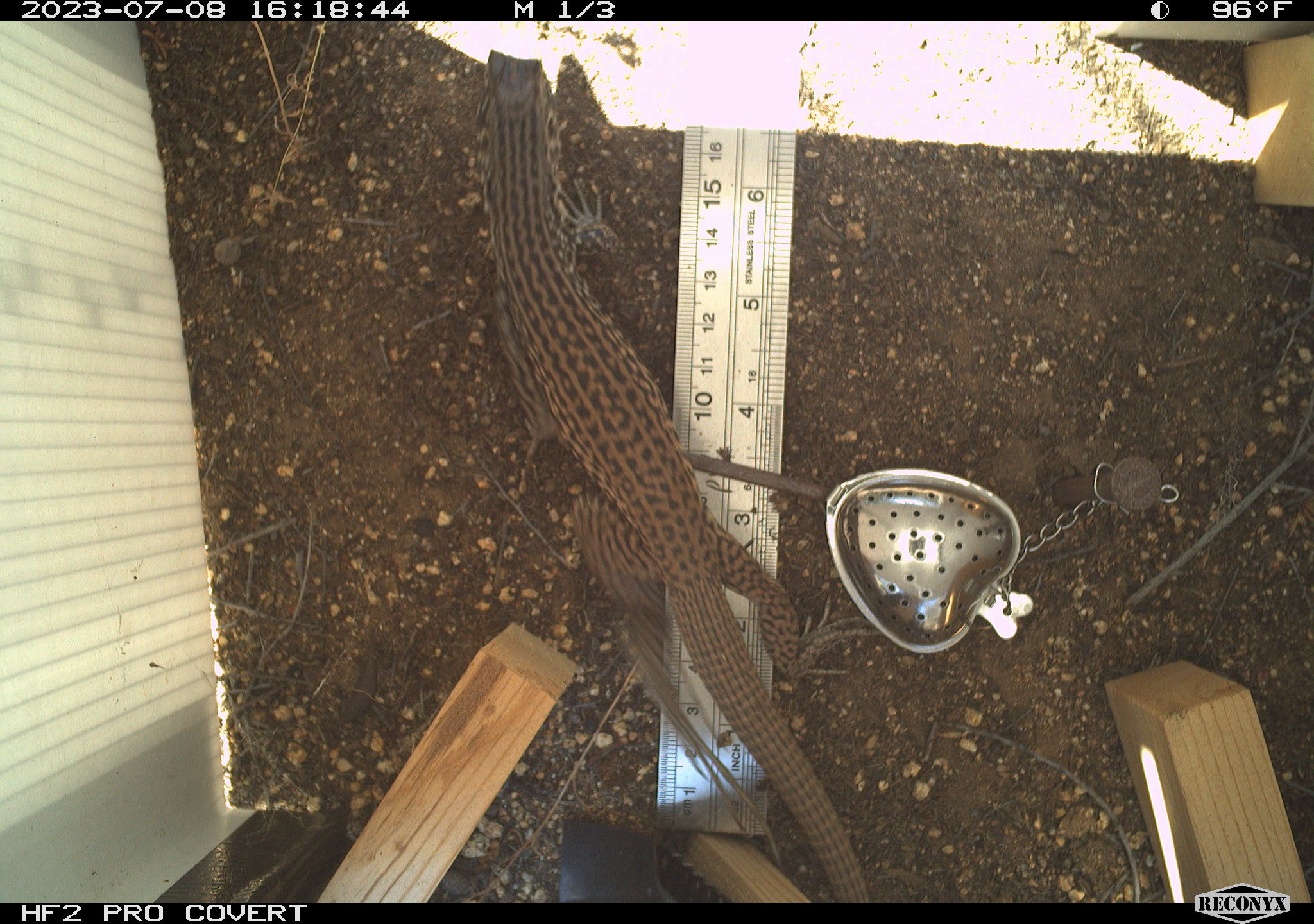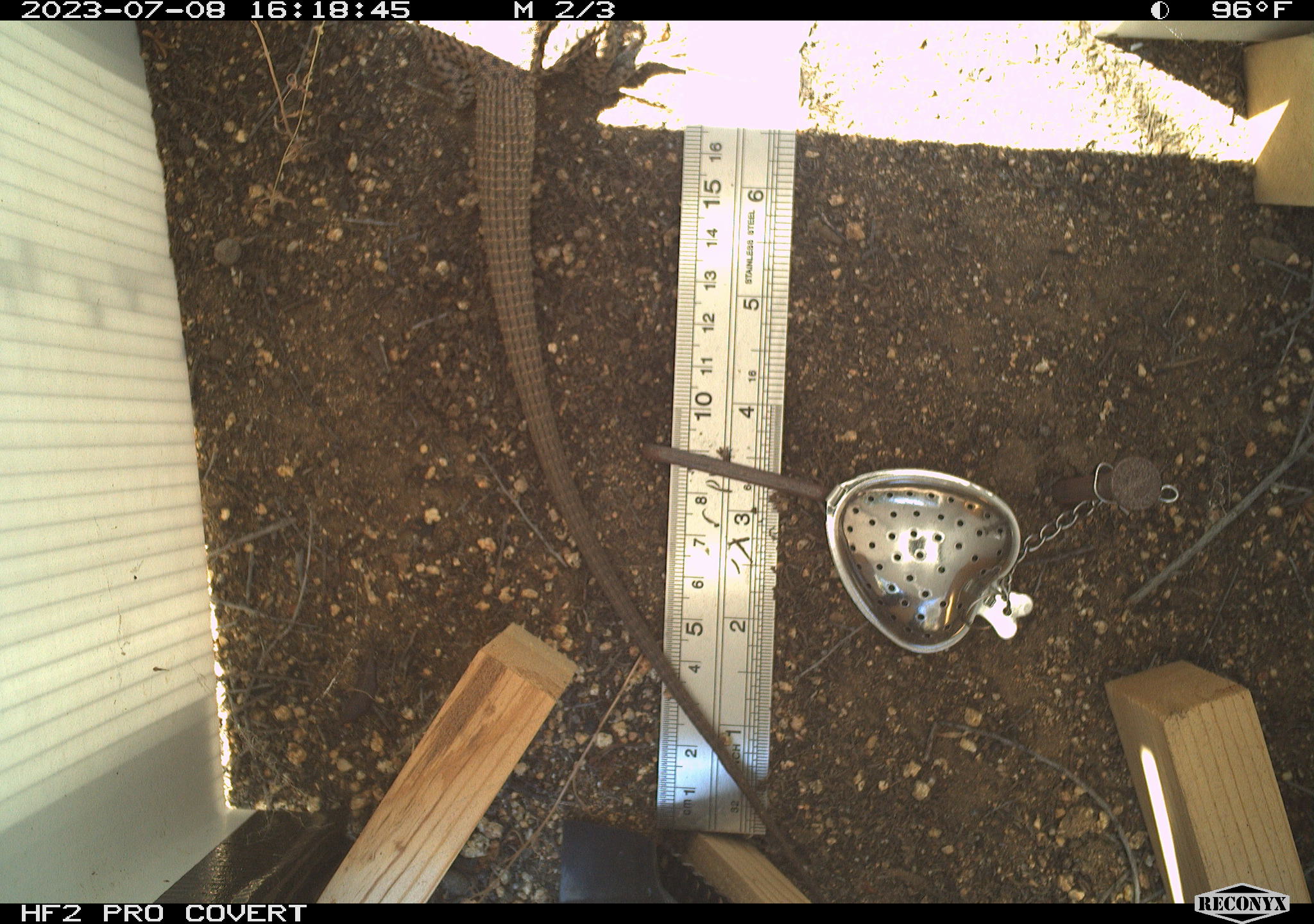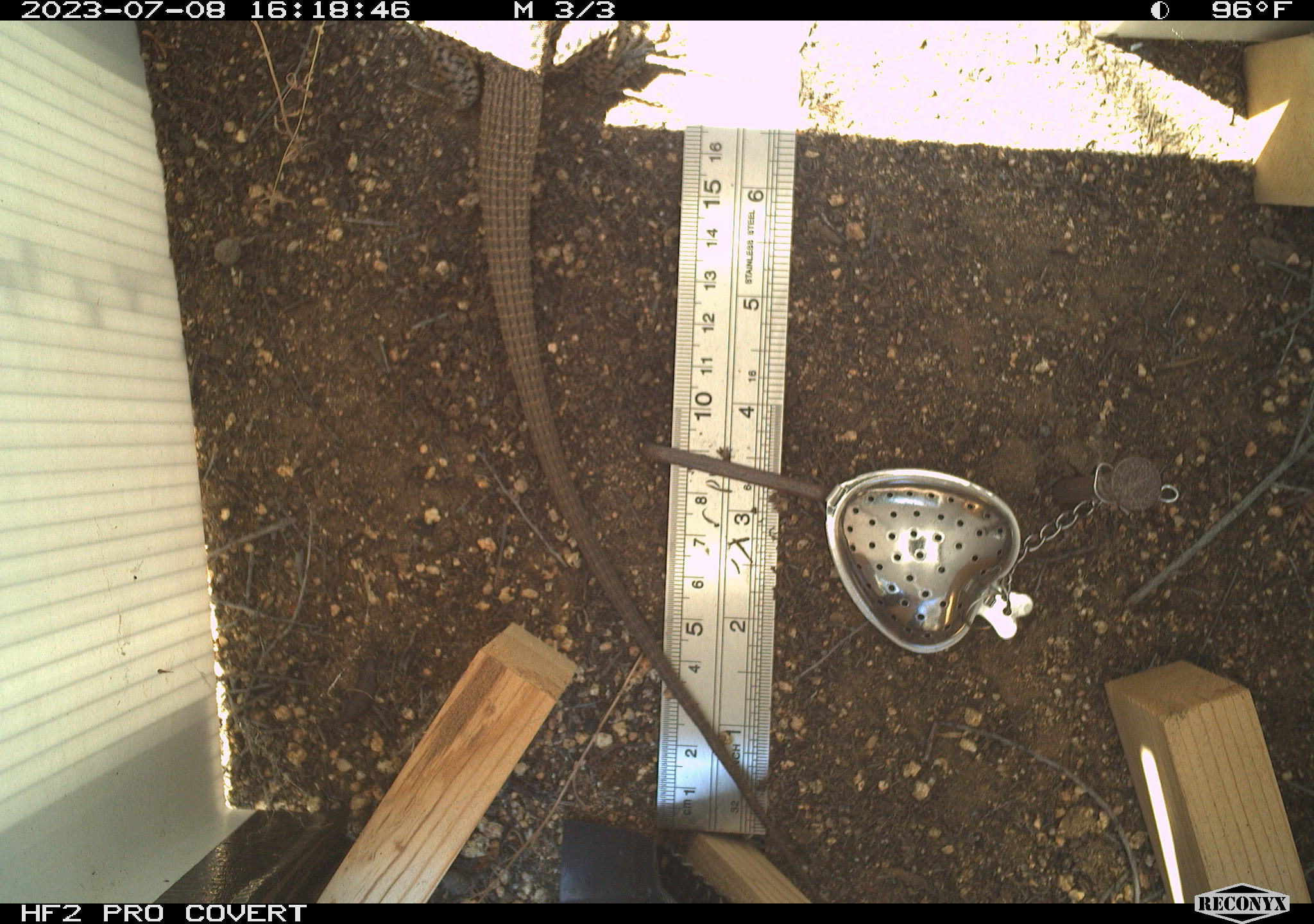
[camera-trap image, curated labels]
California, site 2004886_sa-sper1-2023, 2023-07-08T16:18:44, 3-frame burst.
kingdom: Animalia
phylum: Chordata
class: Reptilia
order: Squamata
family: Teiidae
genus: Aspidoscelis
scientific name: Aspidoscelis tigris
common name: western whiptail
Western whiptail (Aspidoscelis tigris).